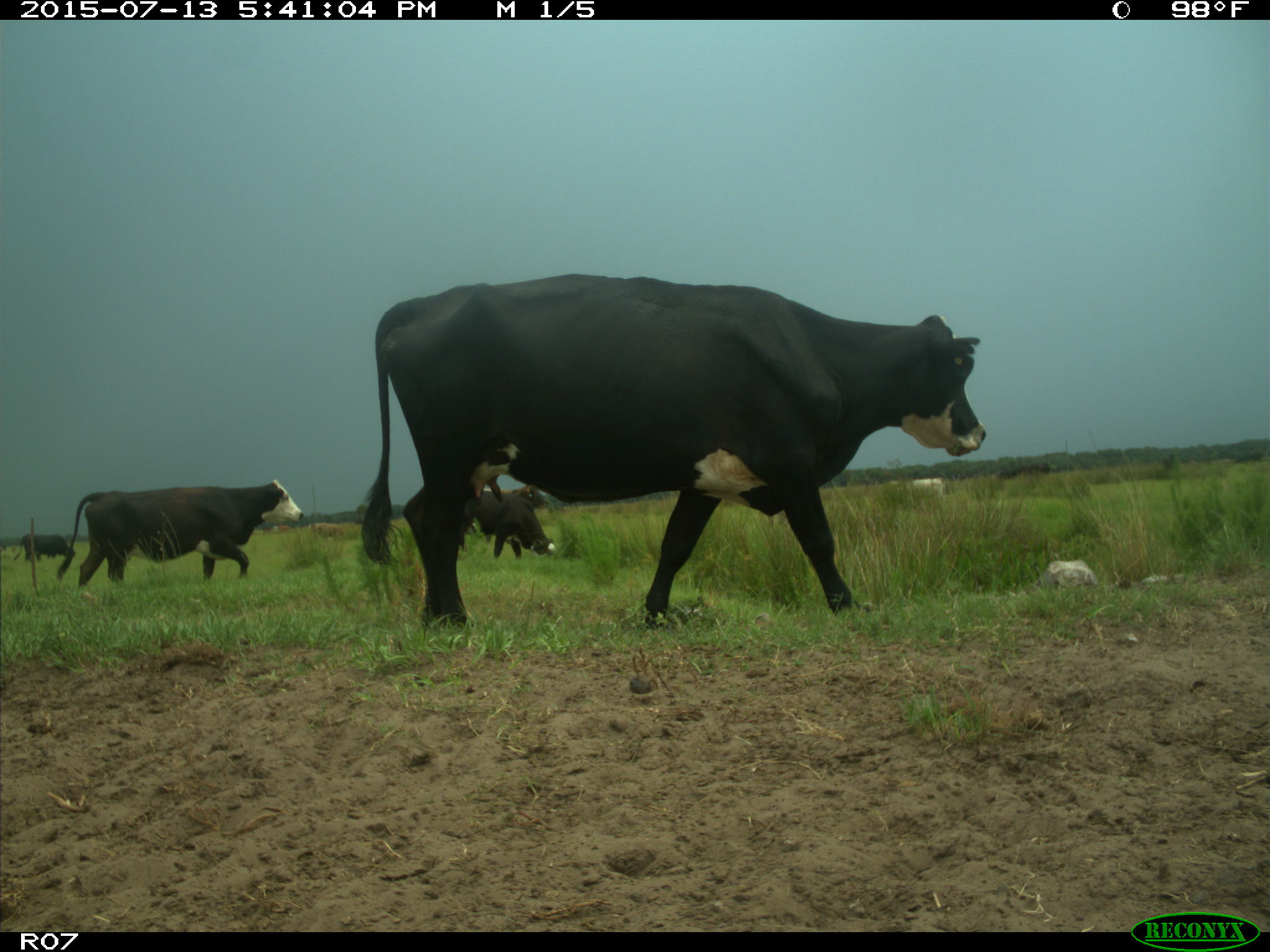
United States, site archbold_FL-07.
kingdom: Animalia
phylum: Chordata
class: Mammalia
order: Artiodactyla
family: Bovidae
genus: Bos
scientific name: Bos taurus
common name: domestic cow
Bos taurus (domestic cow).